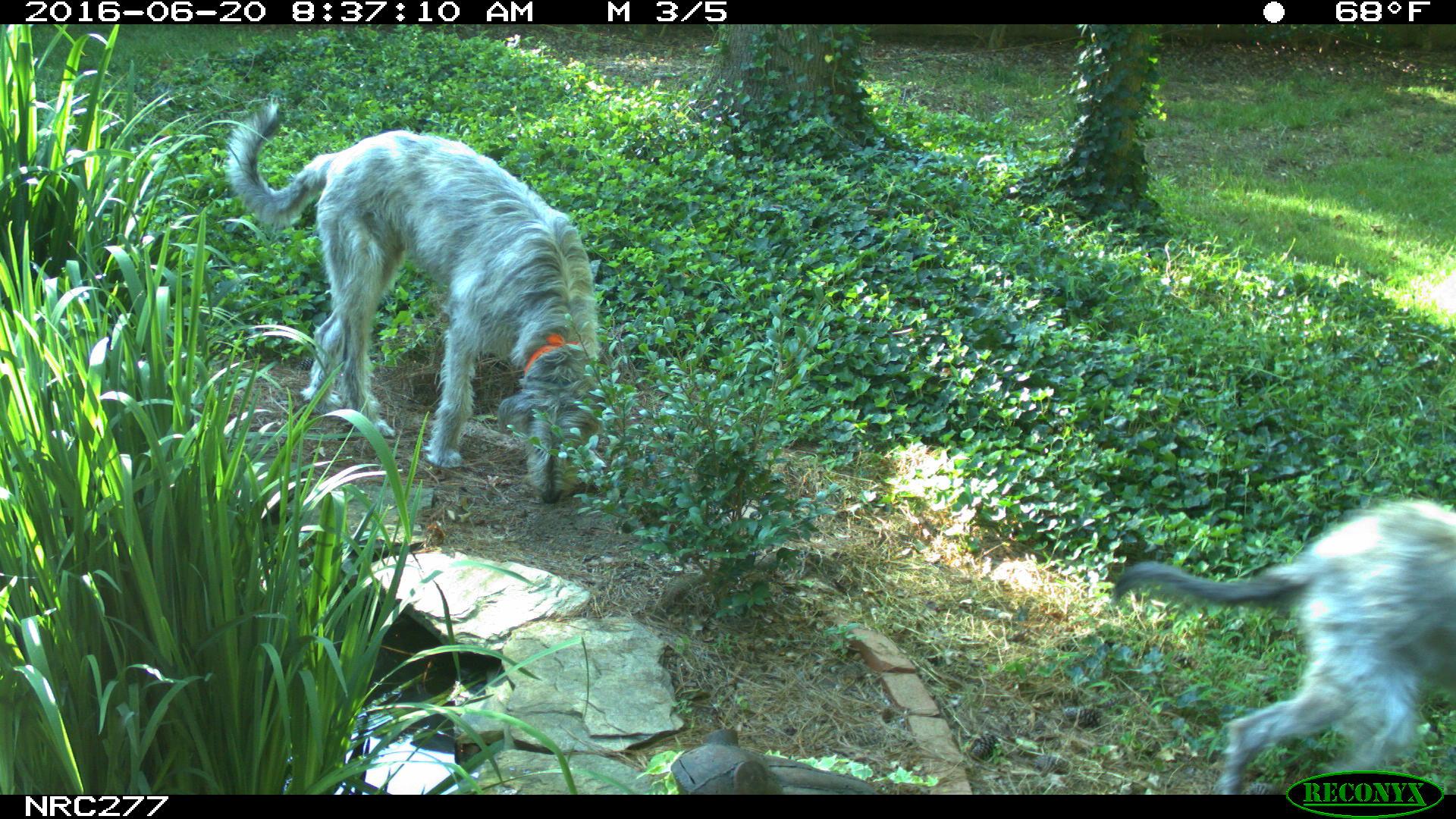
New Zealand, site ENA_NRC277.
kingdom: Animalia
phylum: Chordata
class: Mammalia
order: Carnivora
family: Canidae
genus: Canis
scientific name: Canis familiaris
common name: domestic dog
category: dog